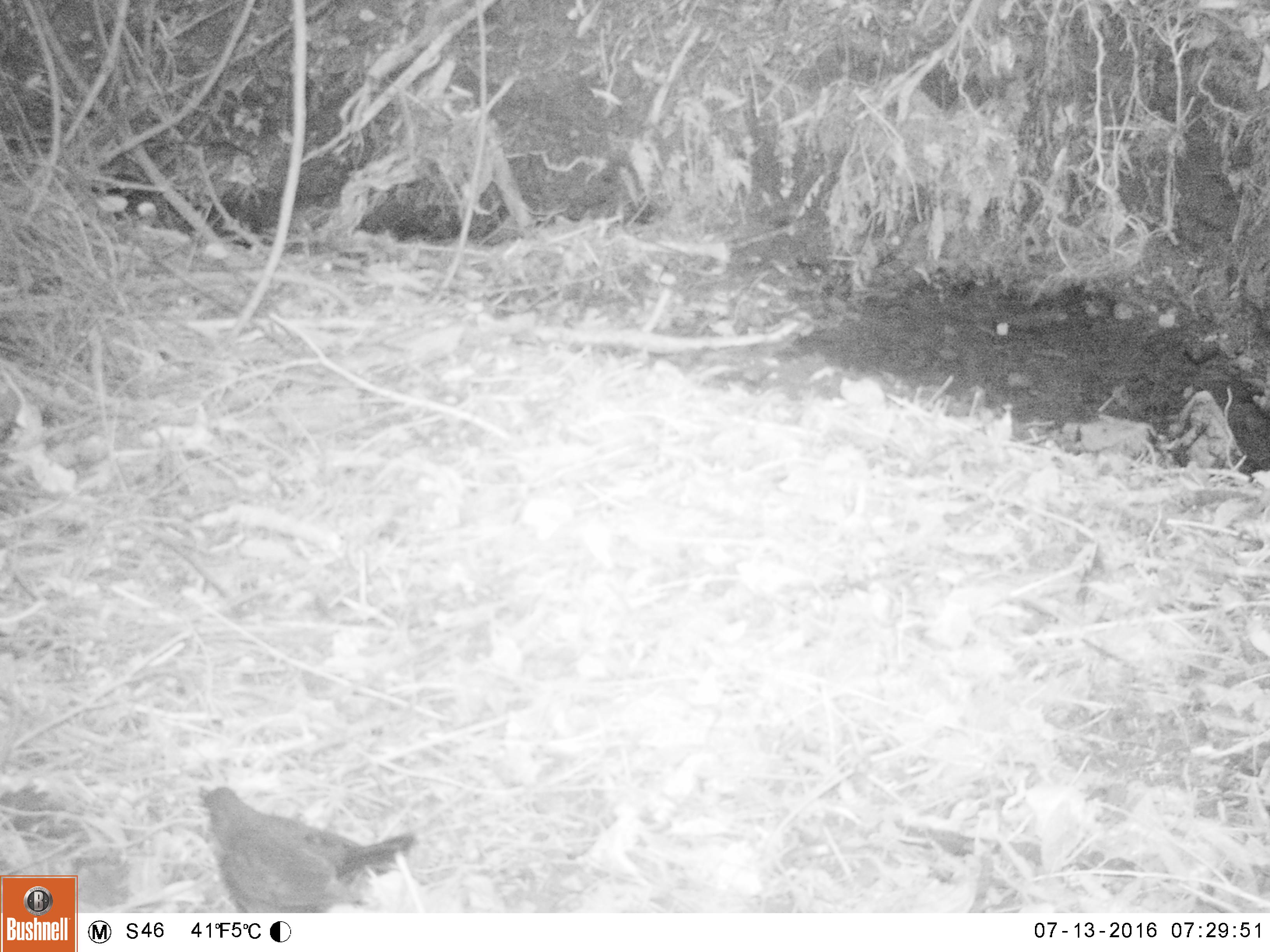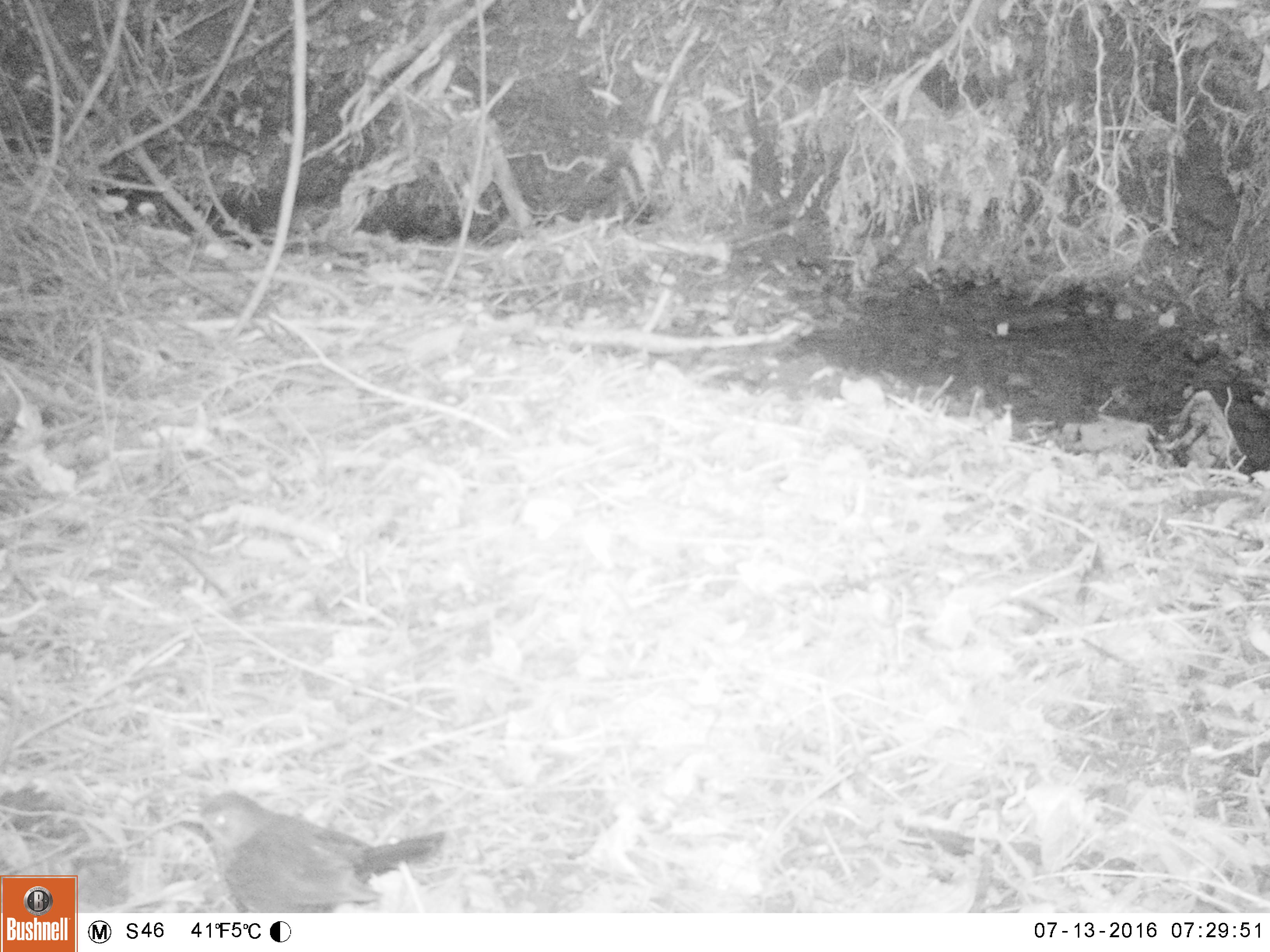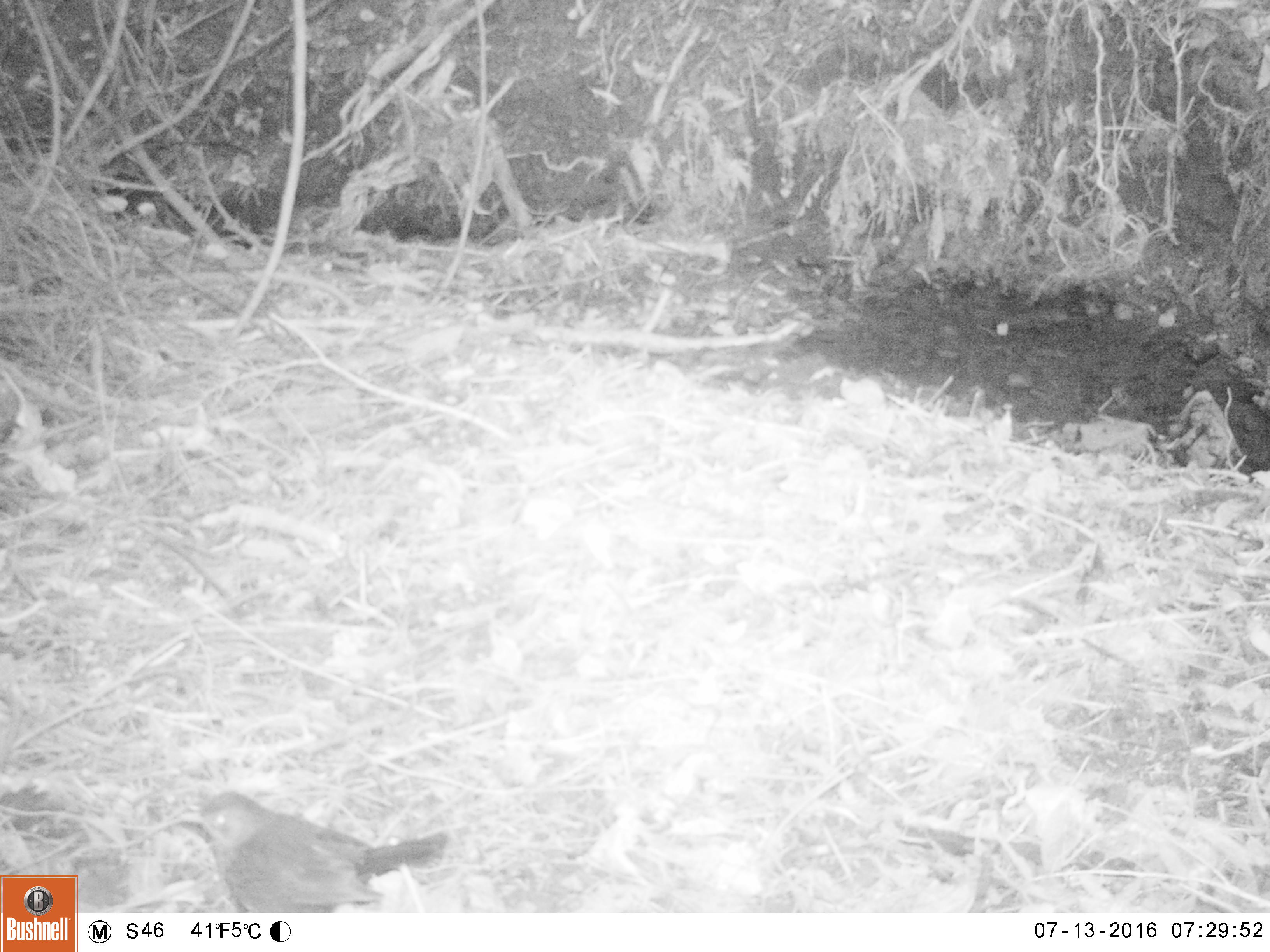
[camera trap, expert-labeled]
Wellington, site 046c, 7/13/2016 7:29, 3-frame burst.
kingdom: Animalia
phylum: Chordata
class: Aves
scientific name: Aves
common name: bird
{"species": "bird (Aves)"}